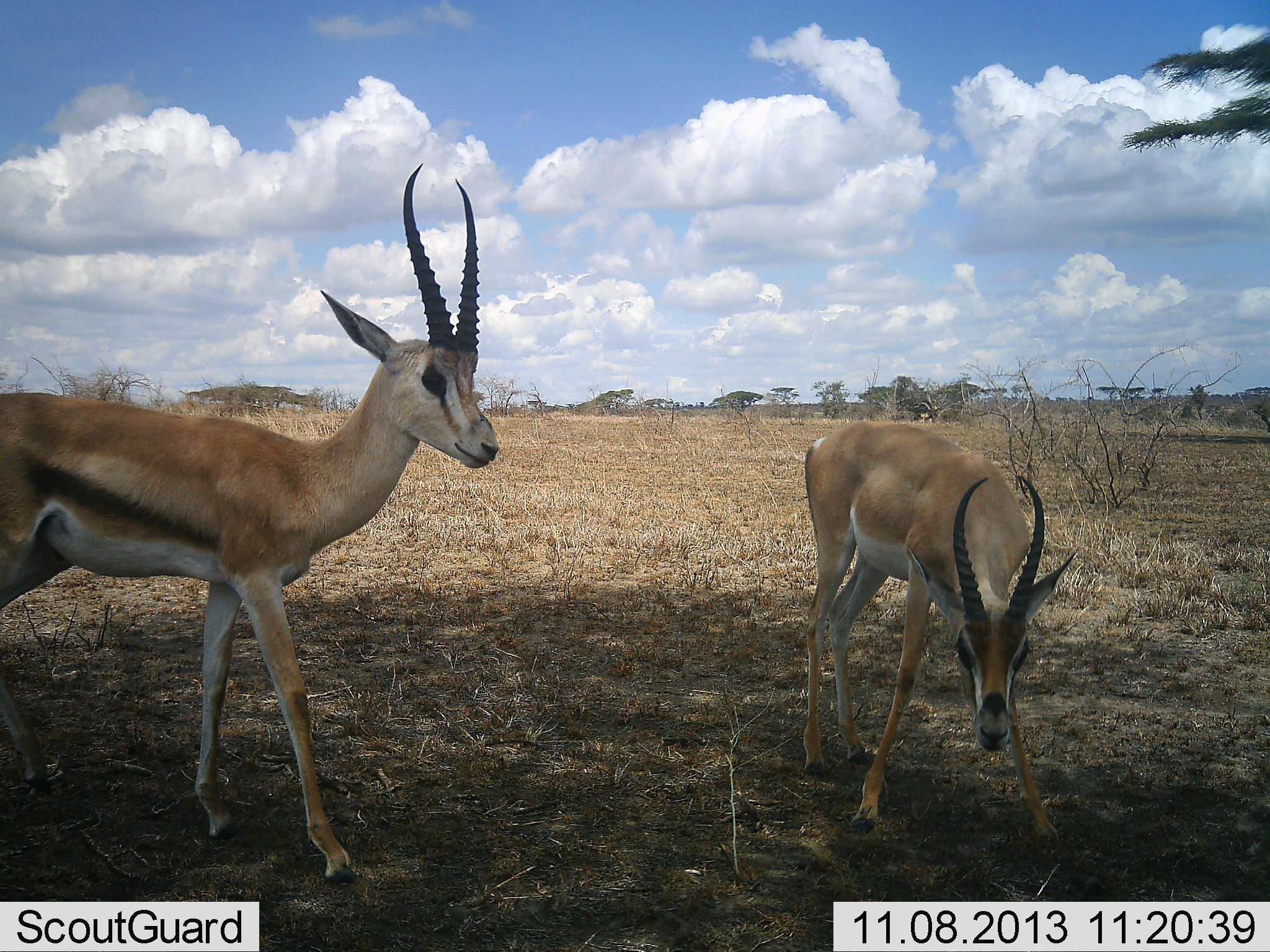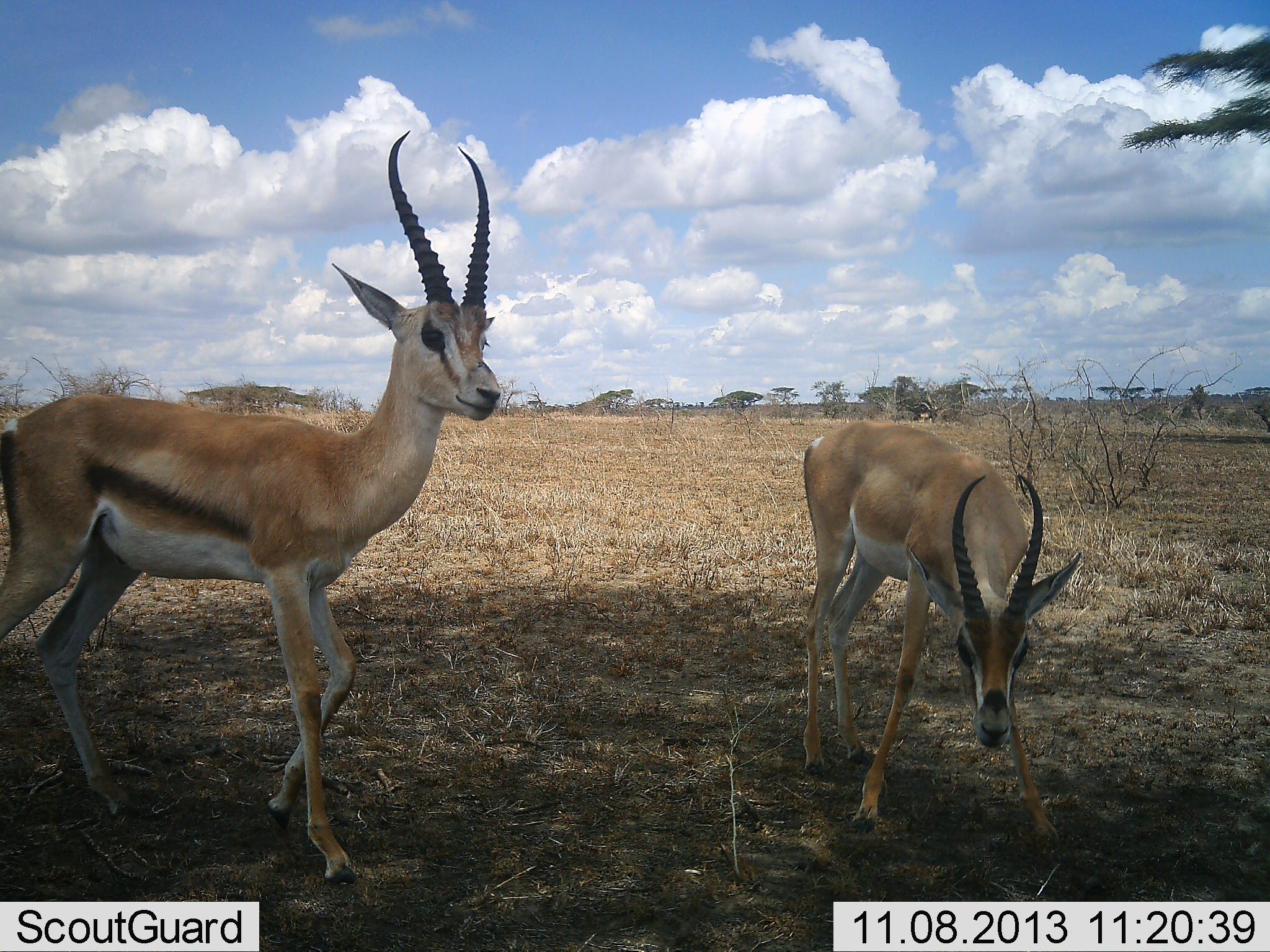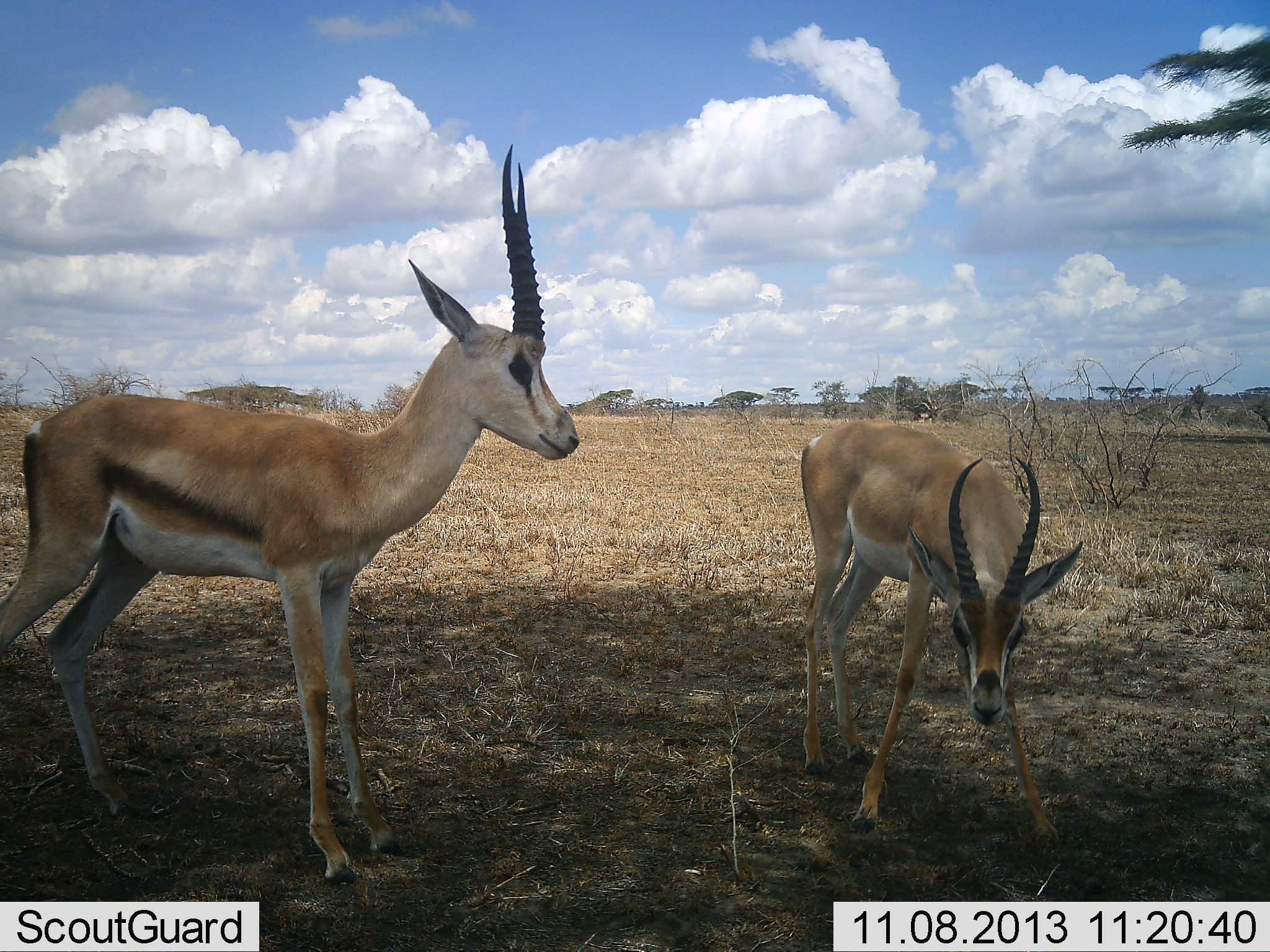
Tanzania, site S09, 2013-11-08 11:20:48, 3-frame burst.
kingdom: Animalia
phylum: Chordata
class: Mammalia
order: Artiodactyla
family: Bovidae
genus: Eudorcas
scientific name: Eudorcas thomsonii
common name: thomson's gazelle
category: gazellethomsons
Gazellethomsons (thomson's gazelle) (Eudorcas thomsonii), count 2. Behavior (volunteer vote fractions): standing 88%, resting 6%, moving 25%, interacting 0%. Young present (vote fraction): 6%. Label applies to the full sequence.